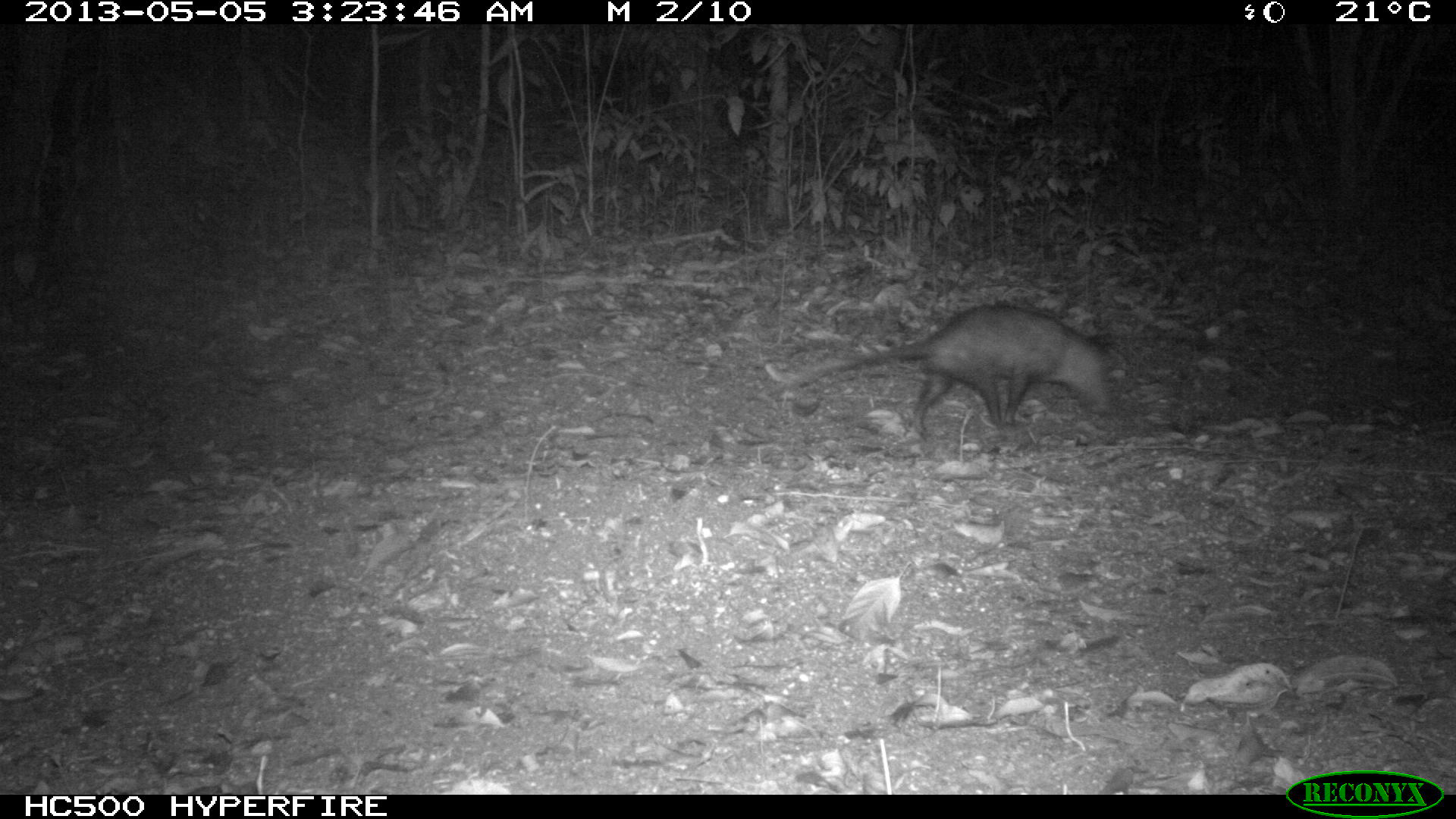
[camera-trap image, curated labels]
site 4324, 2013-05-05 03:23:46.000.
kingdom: Animalia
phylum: Chordata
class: Mammalia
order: Didelphimorphia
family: Didelphidae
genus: Didelphis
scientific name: Didelphis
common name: american opossums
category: didelphis sp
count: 1